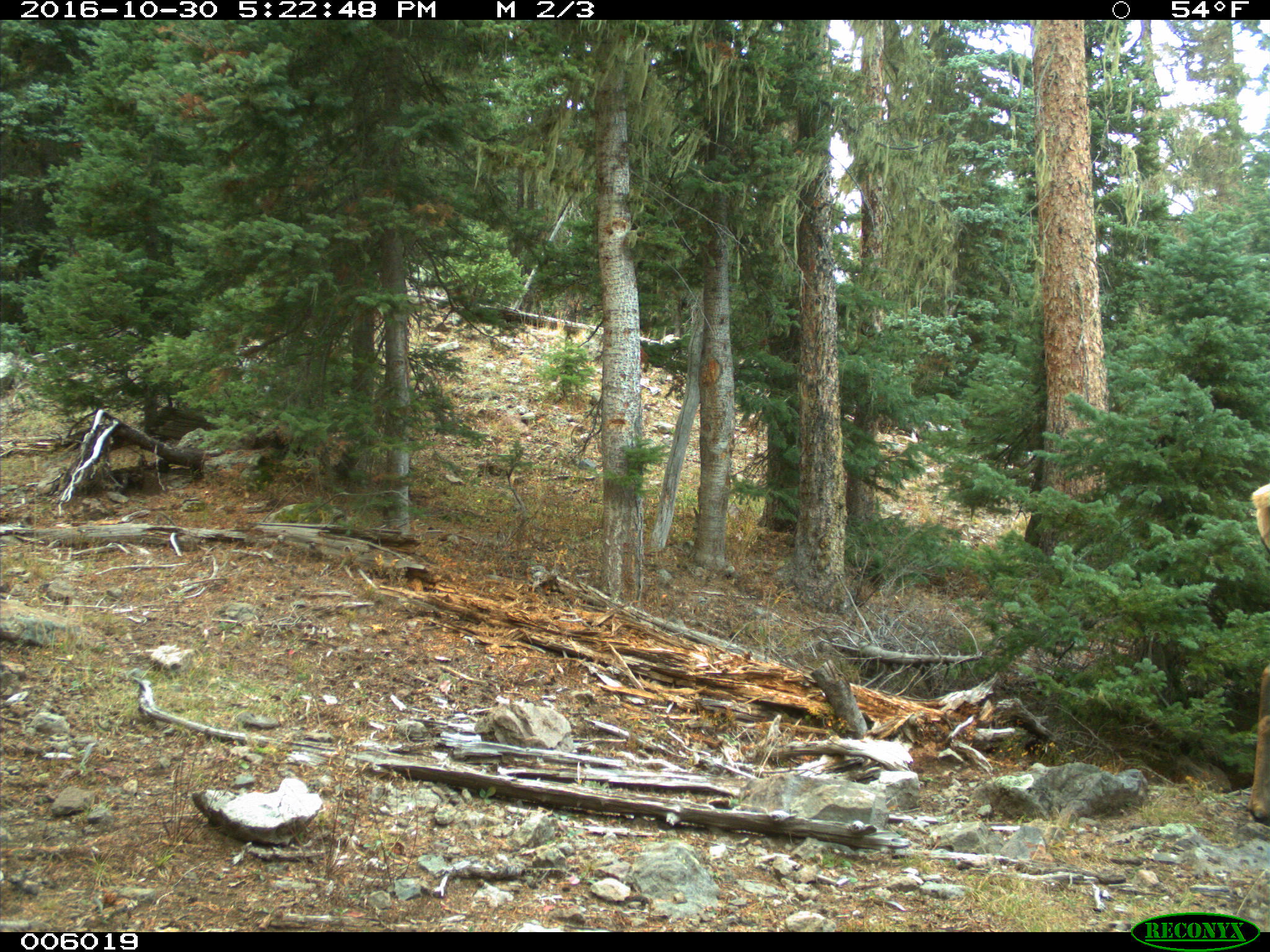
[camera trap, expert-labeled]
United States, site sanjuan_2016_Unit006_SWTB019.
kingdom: Animalia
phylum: Chordata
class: Mammalia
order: Artiodactyla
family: Cervidae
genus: Cervus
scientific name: Cervus elaphus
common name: red deer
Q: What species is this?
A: Cervus elaphus (red deer).